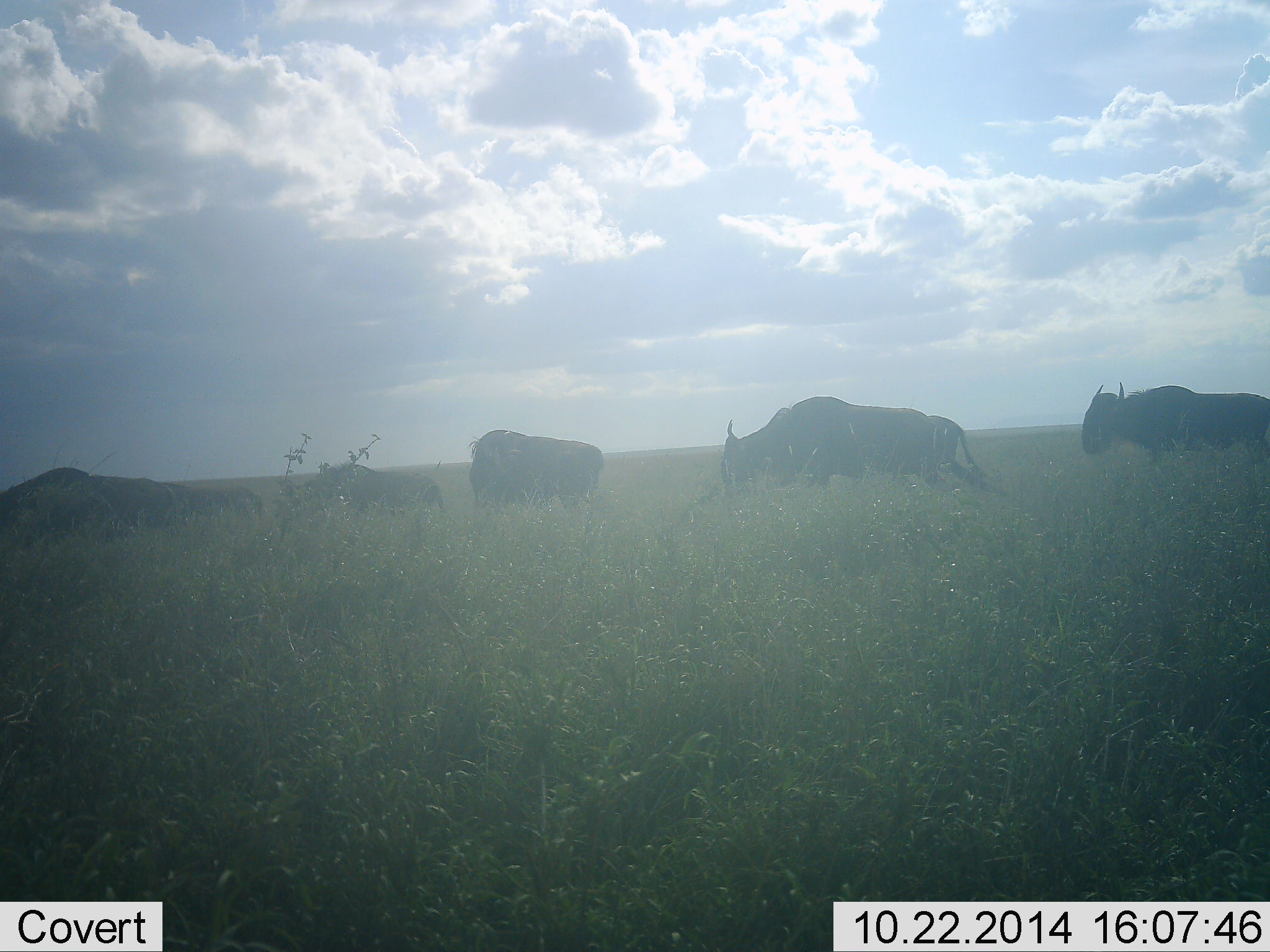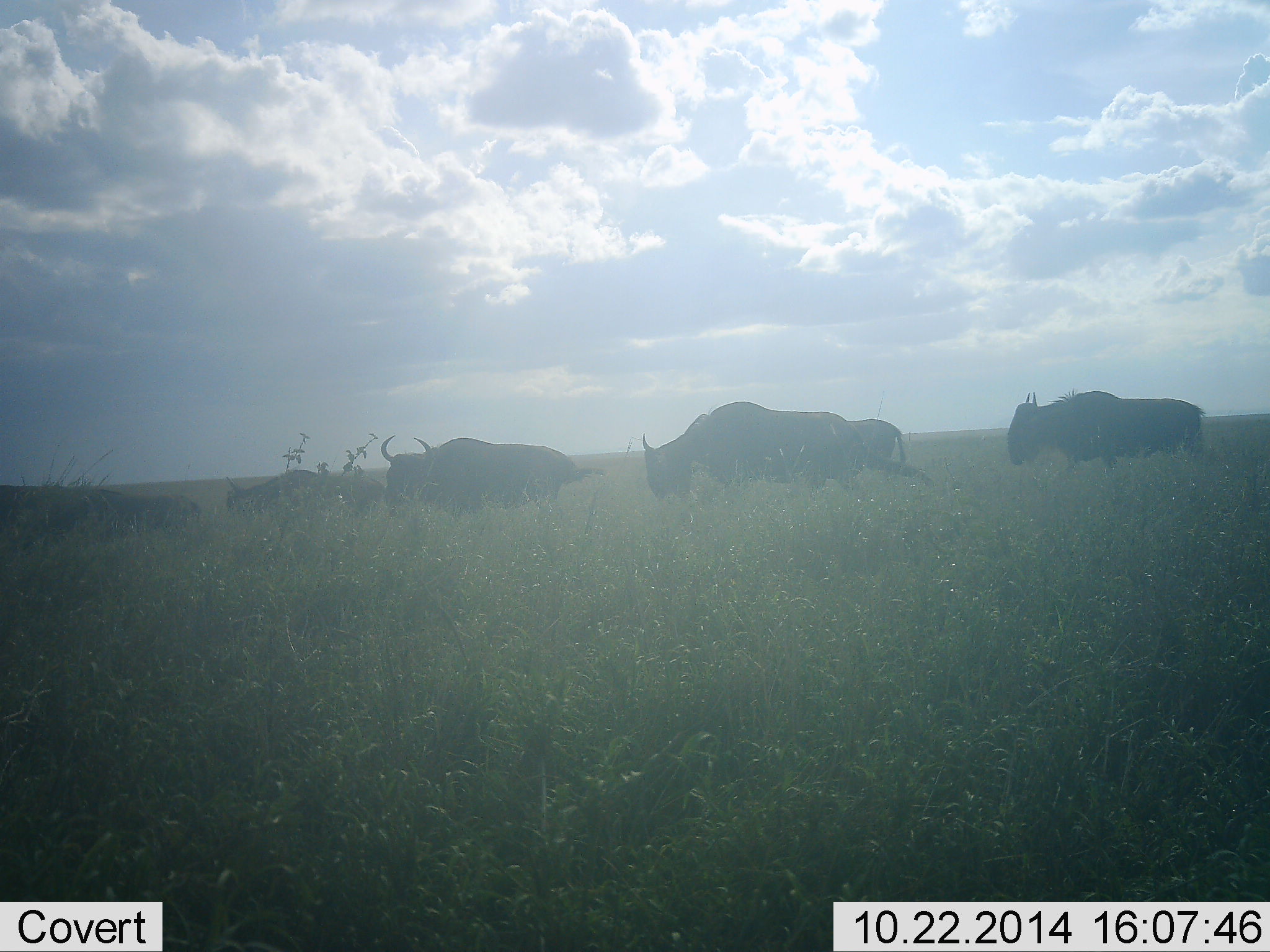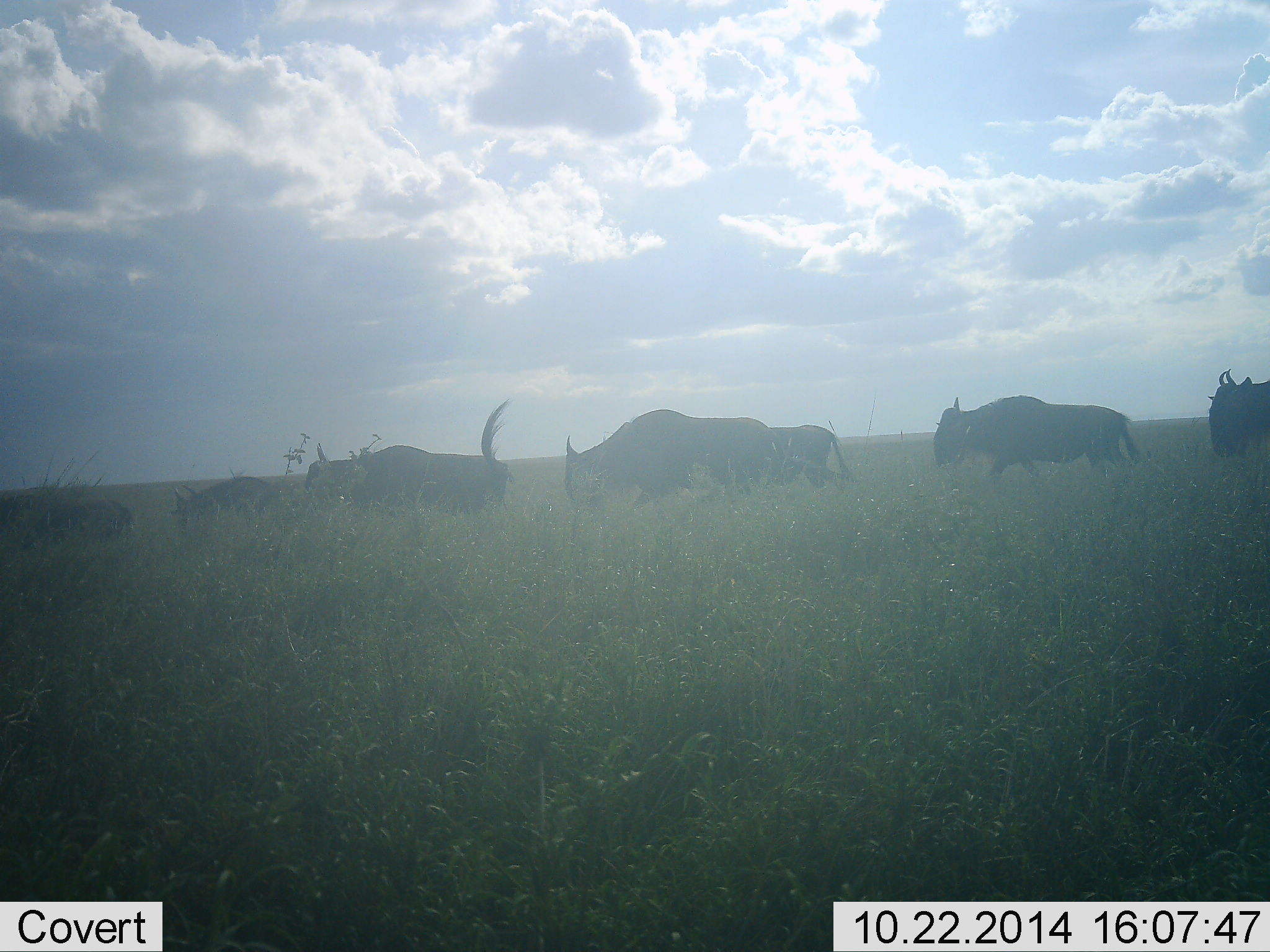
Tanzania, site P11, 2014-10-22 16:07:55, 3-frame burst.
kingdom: Animalia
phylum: Chordata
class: Mammalia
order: Artiodactyla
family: Bovidae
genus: Connochaetes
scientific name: Connochaetes taurinus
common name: blue wildebeest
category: wildebeest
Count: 8.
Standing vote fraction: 10%.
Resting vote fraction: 0%.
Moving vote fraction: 100%.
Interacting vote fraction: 0%.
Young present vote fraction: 0%.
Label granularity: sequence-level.